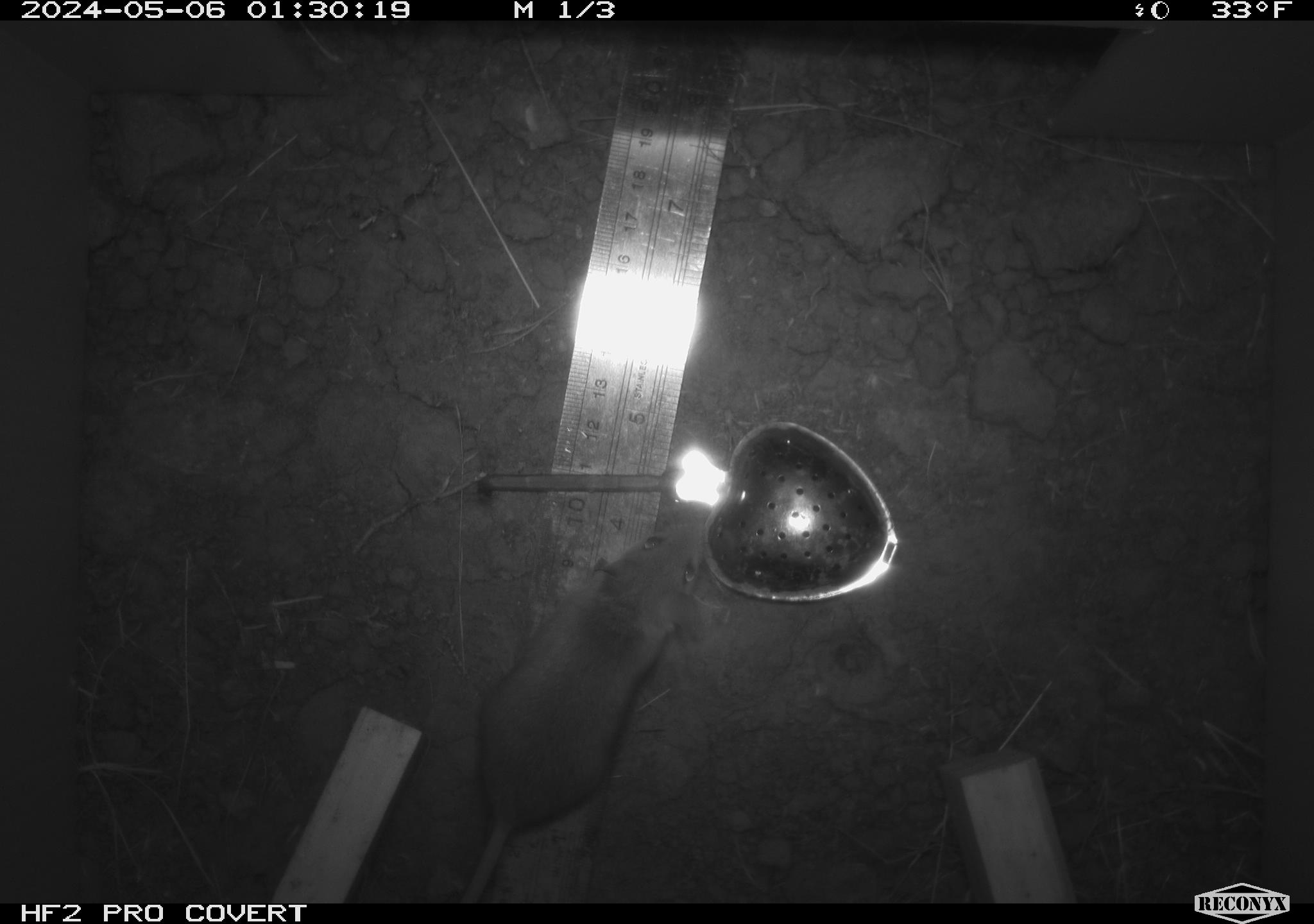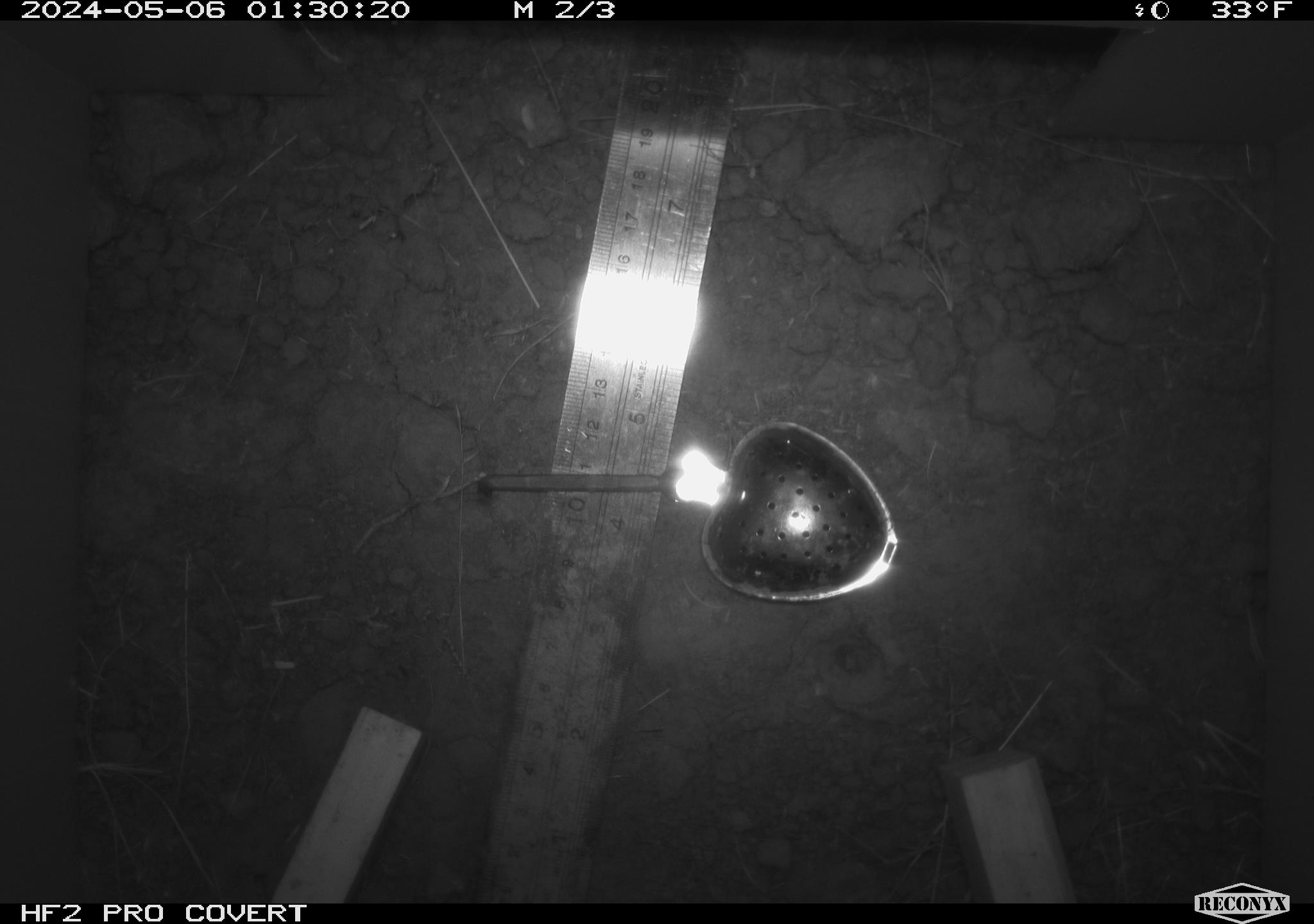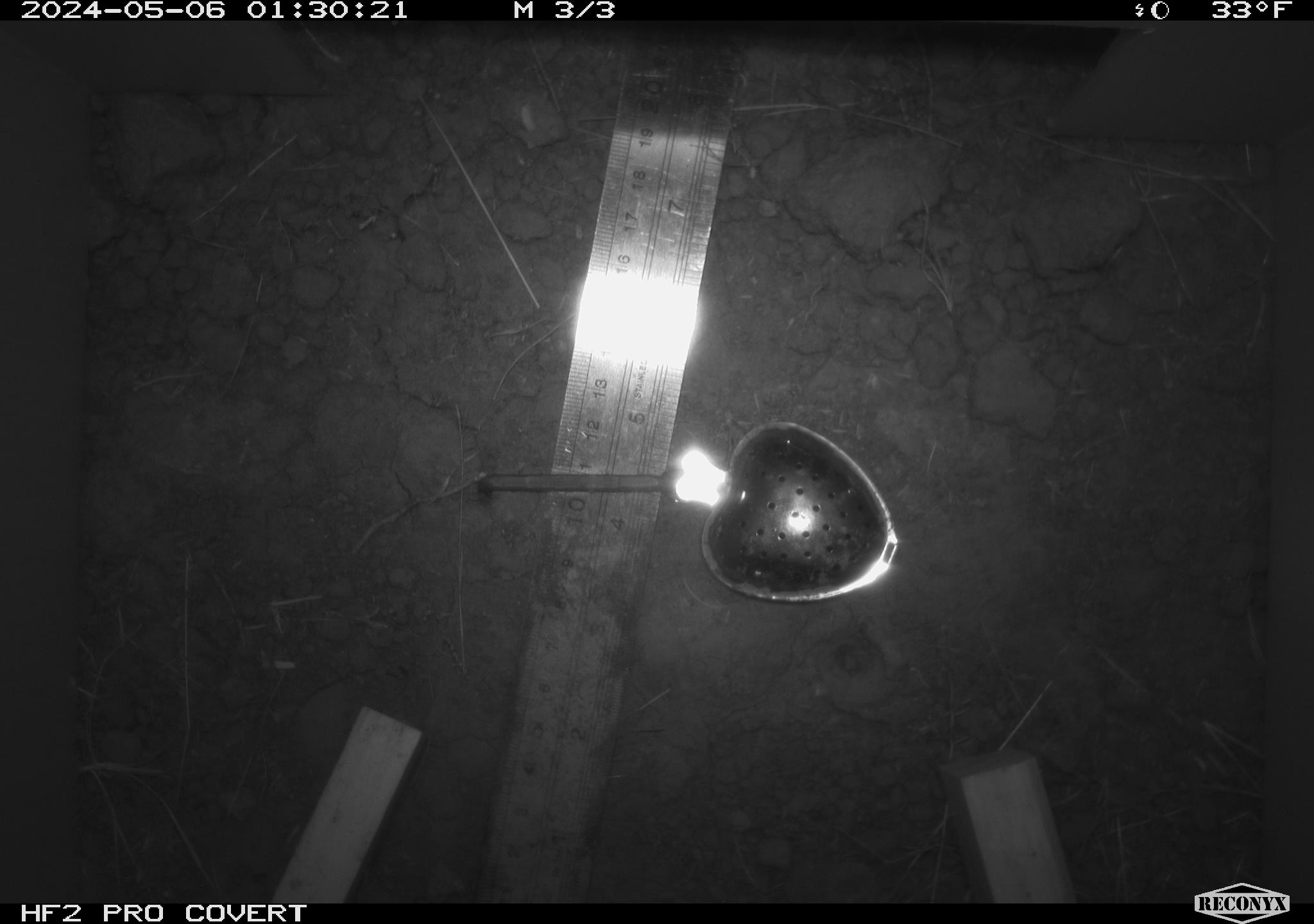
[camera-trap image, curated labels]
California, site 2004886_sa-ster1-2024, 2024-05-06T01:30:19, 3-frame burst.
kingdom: Animalia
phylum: Chordata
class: Mammalia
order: Rodentia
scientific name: Rodentia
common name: mouse species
Mouse species (Rodentia).